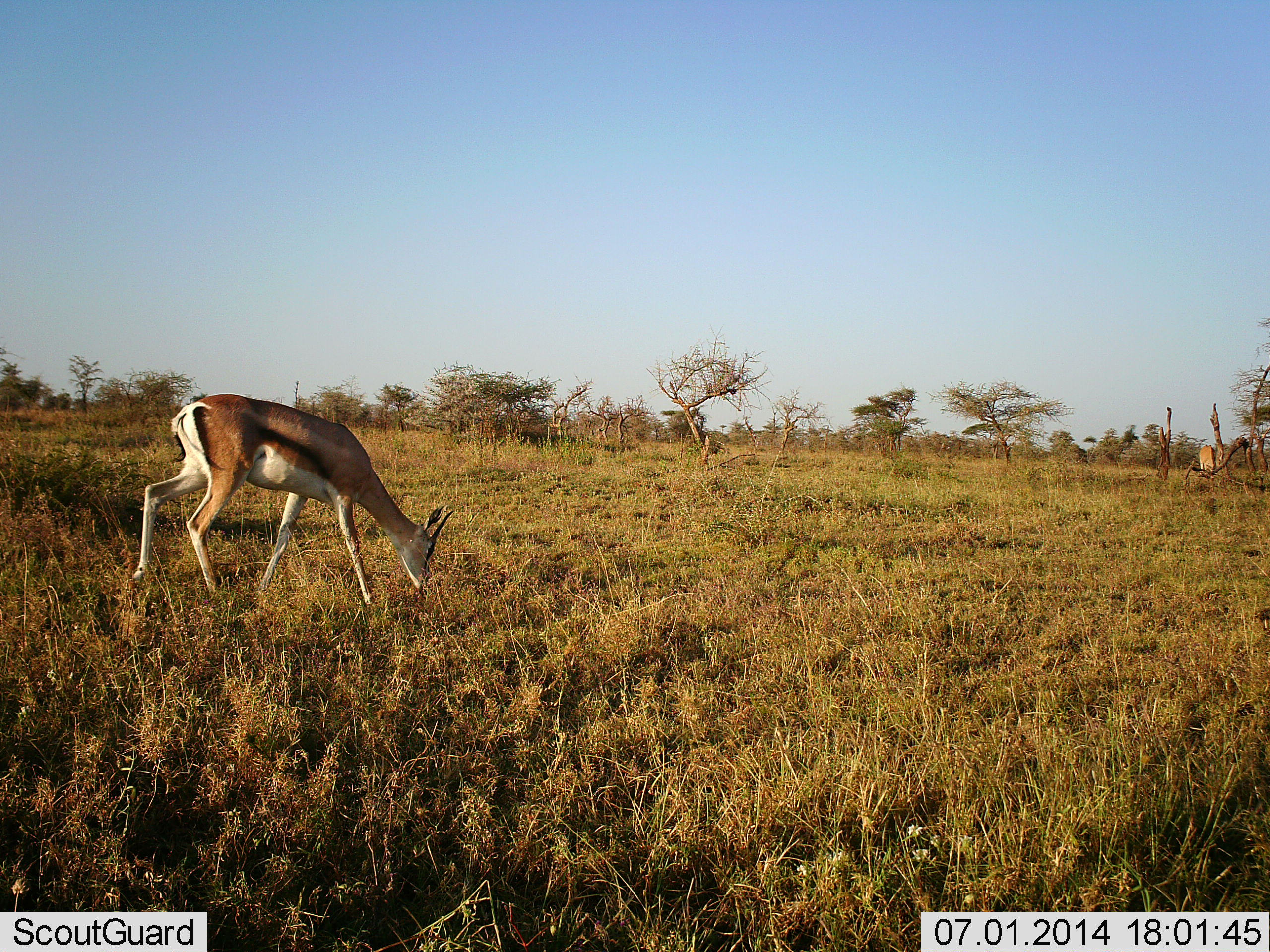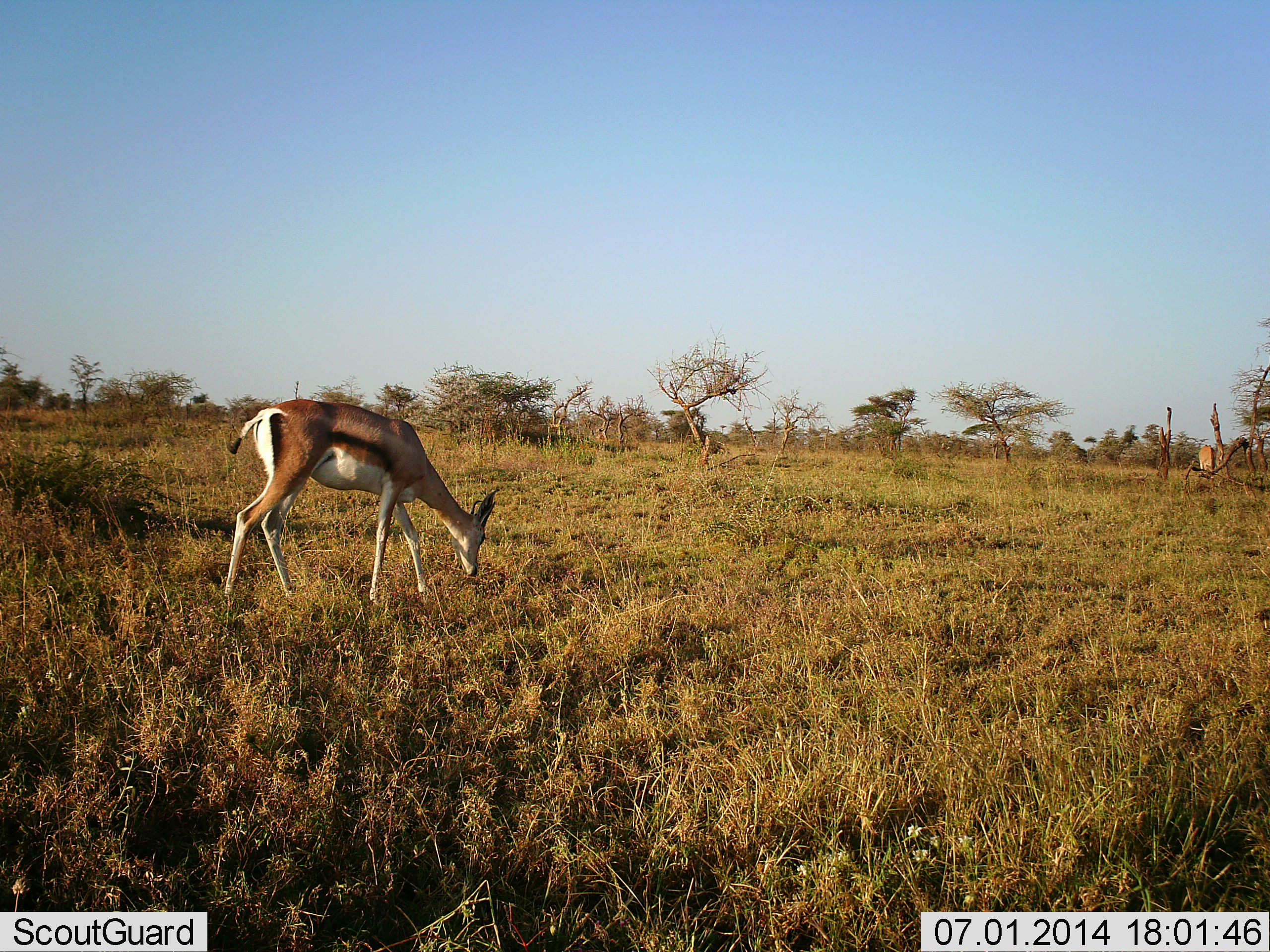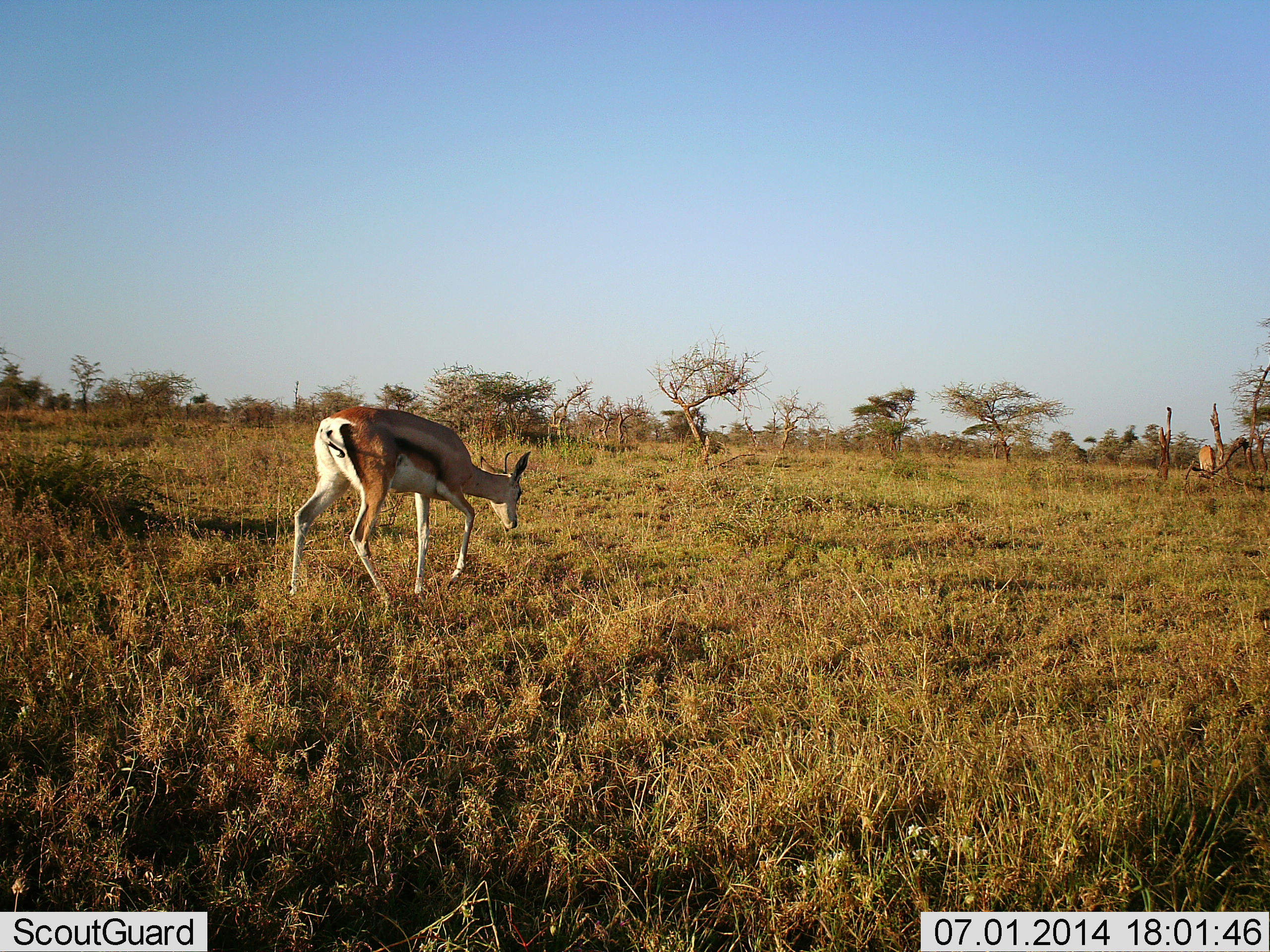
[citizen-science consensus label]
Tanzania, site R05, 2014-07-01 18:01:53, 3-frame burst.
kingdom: Animalia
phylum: Chordata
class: Mammalia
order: Artiodactyla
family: Bovidae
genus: Eudorcas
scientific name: Eudorcas thomsonii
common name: thomson's gazelle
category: gazellethomsons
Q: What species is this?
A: Gazellethomsons (thomson's gazelle) (Eudorcas thomsonii).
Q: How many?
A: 1.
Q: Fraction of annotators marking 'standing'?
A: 20%.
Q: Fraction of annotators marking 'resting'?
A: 0%.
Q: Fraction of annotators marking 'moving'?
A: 50%.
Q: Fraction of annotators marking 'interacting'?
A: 0%.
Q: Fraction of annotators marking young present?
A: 0%.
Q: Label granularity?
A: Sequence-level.